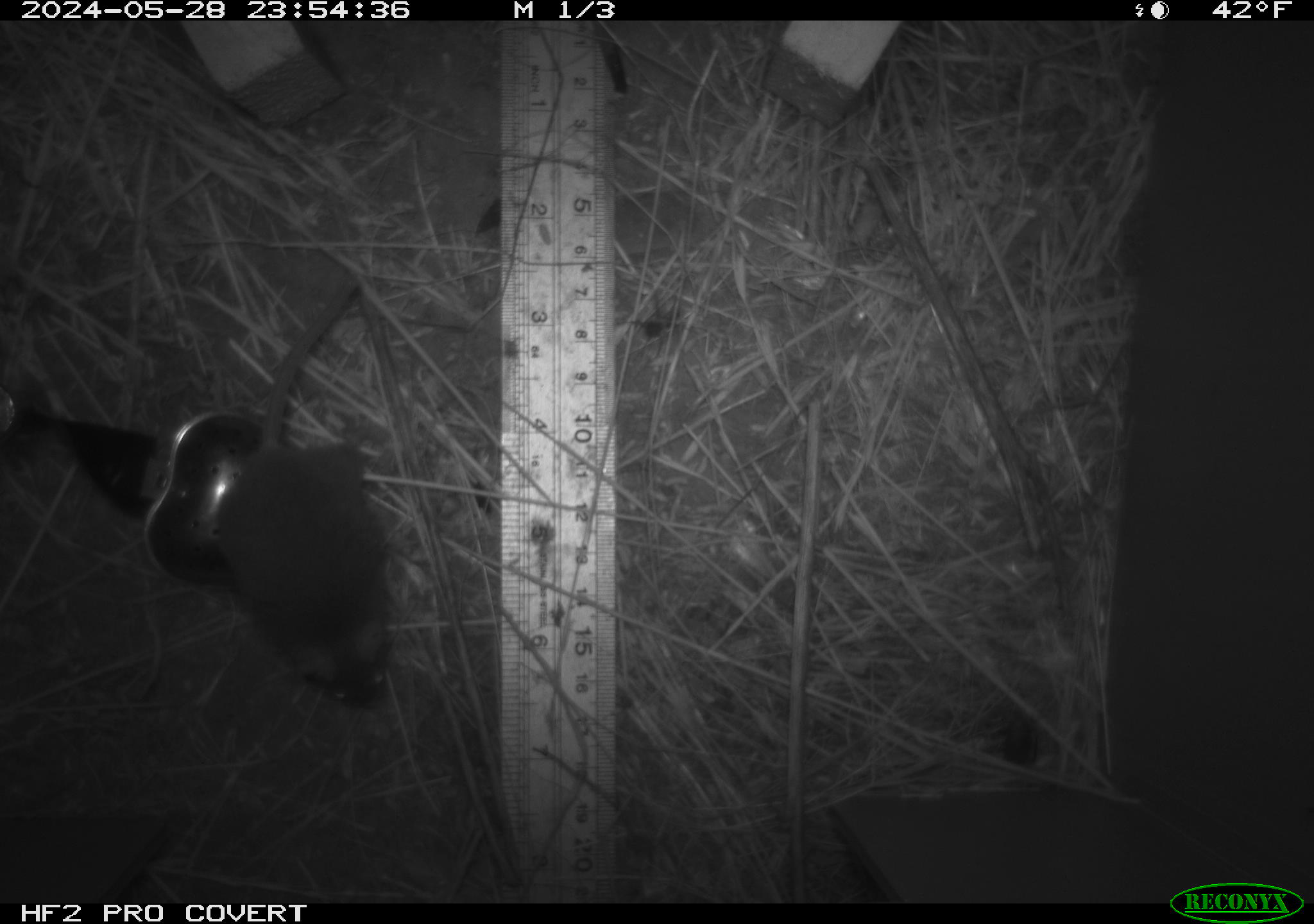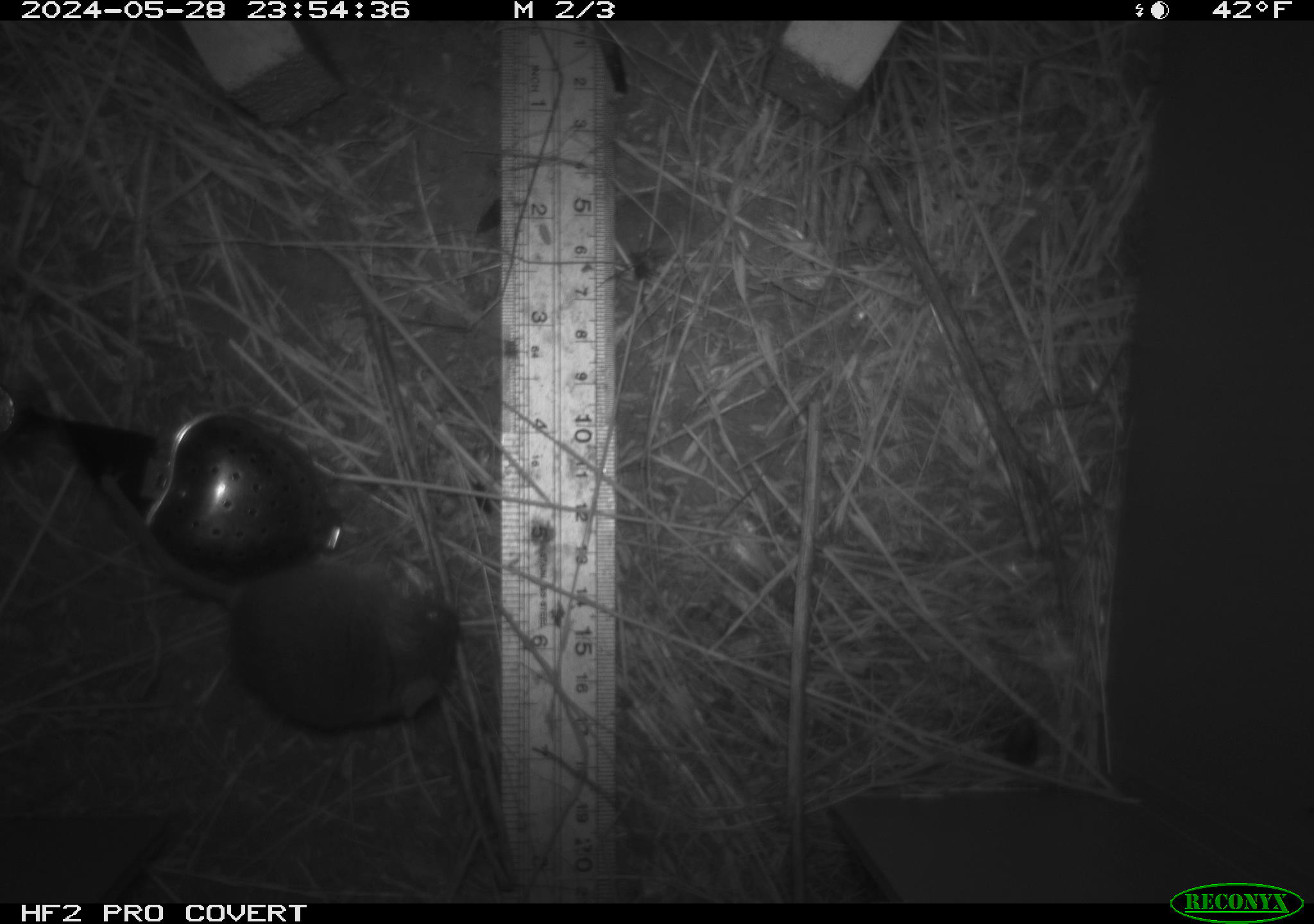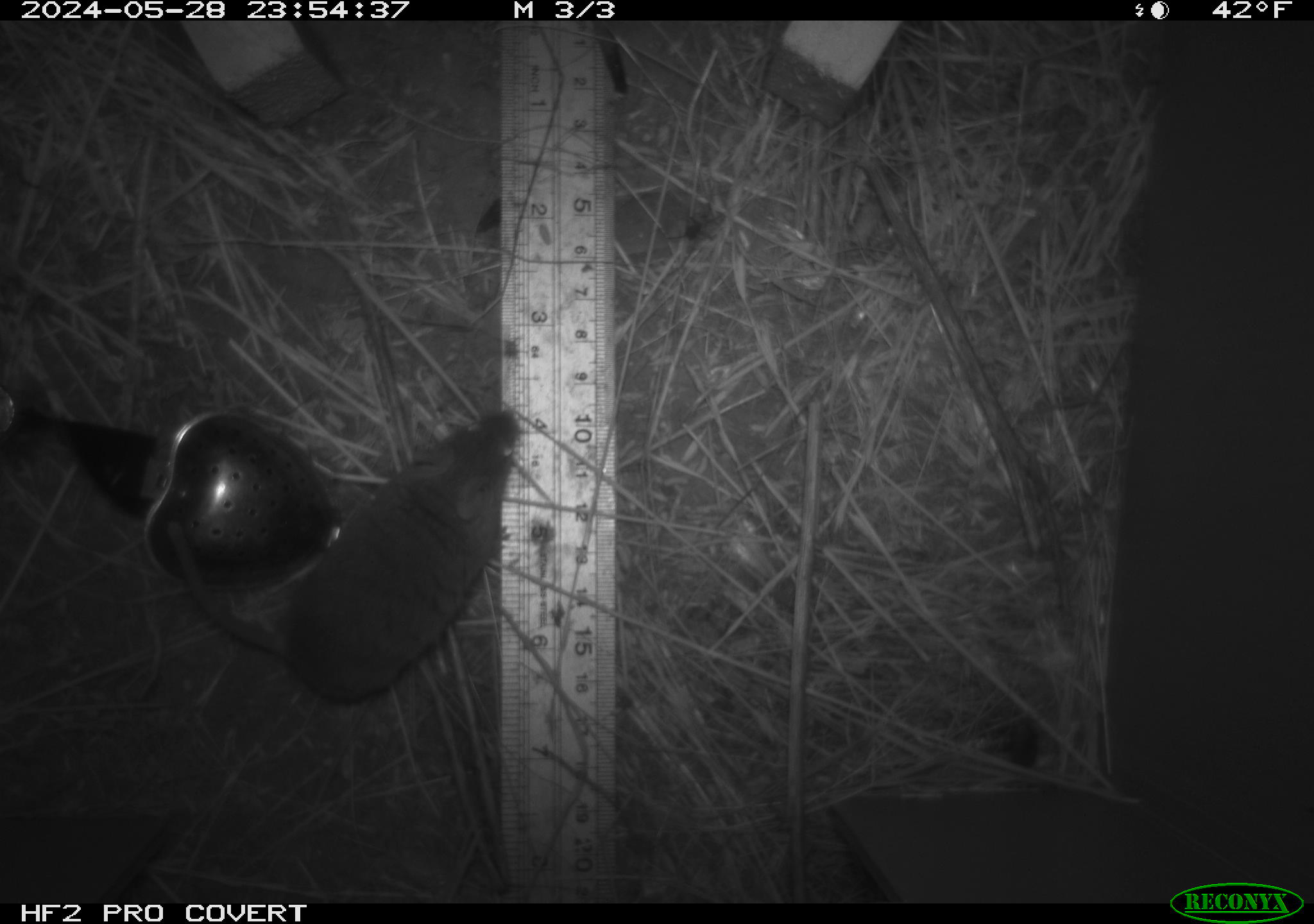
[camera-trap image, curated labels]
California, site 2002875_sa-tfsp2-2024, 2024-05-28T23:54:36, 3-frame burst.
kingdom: Animalia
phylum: Chordata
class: Mammalia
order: Rodentia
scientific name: Rodentia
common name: mouse species